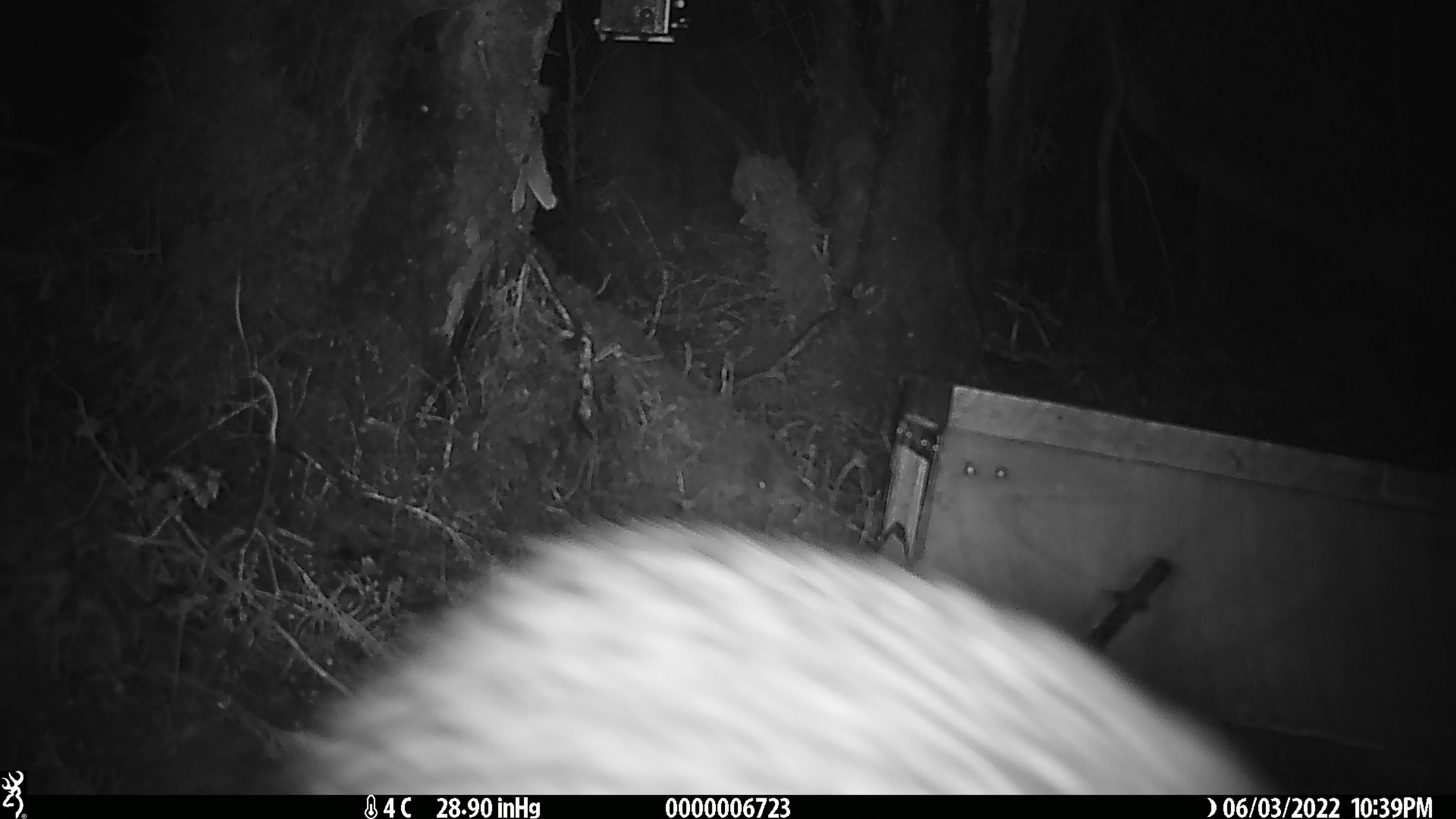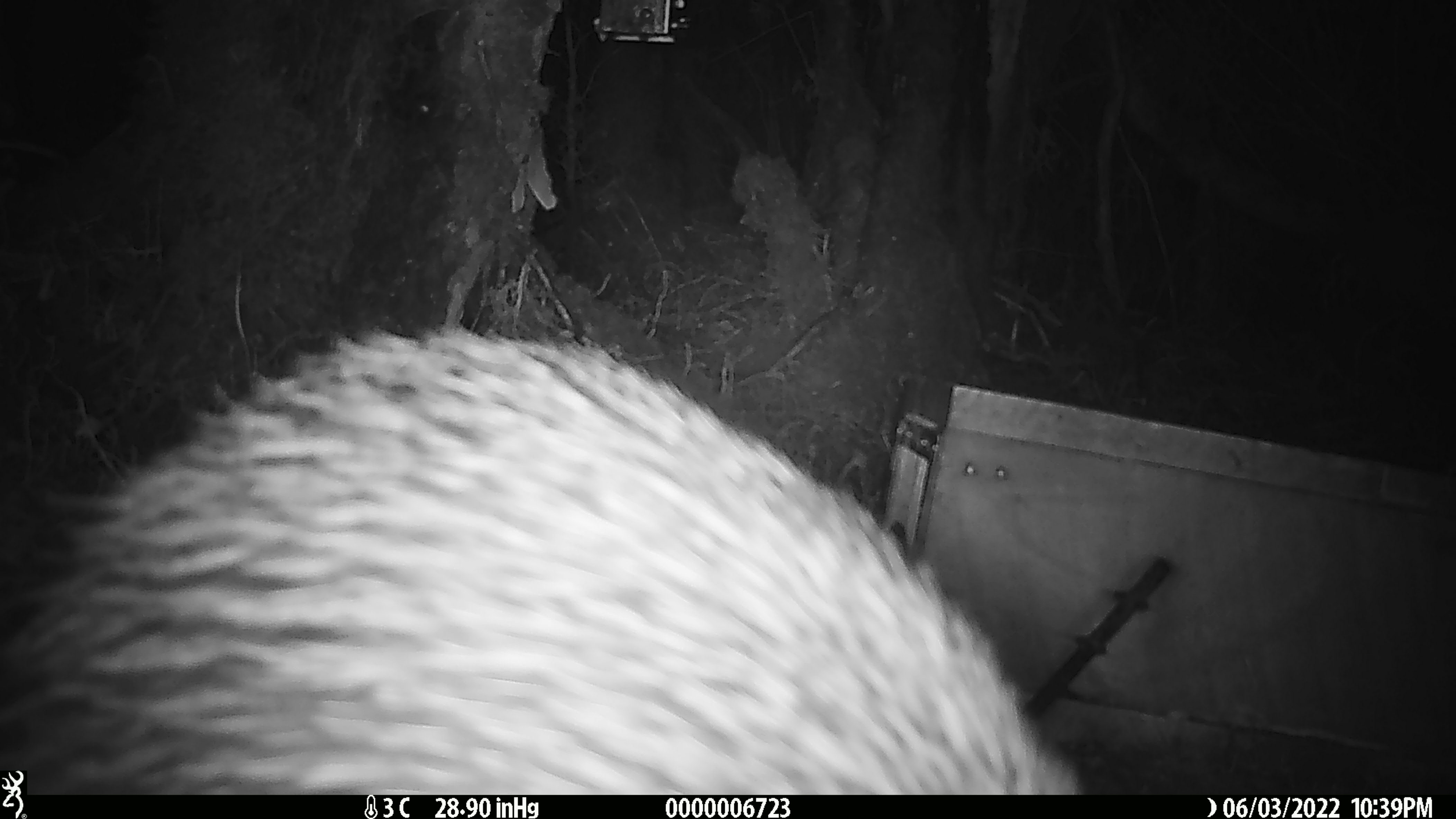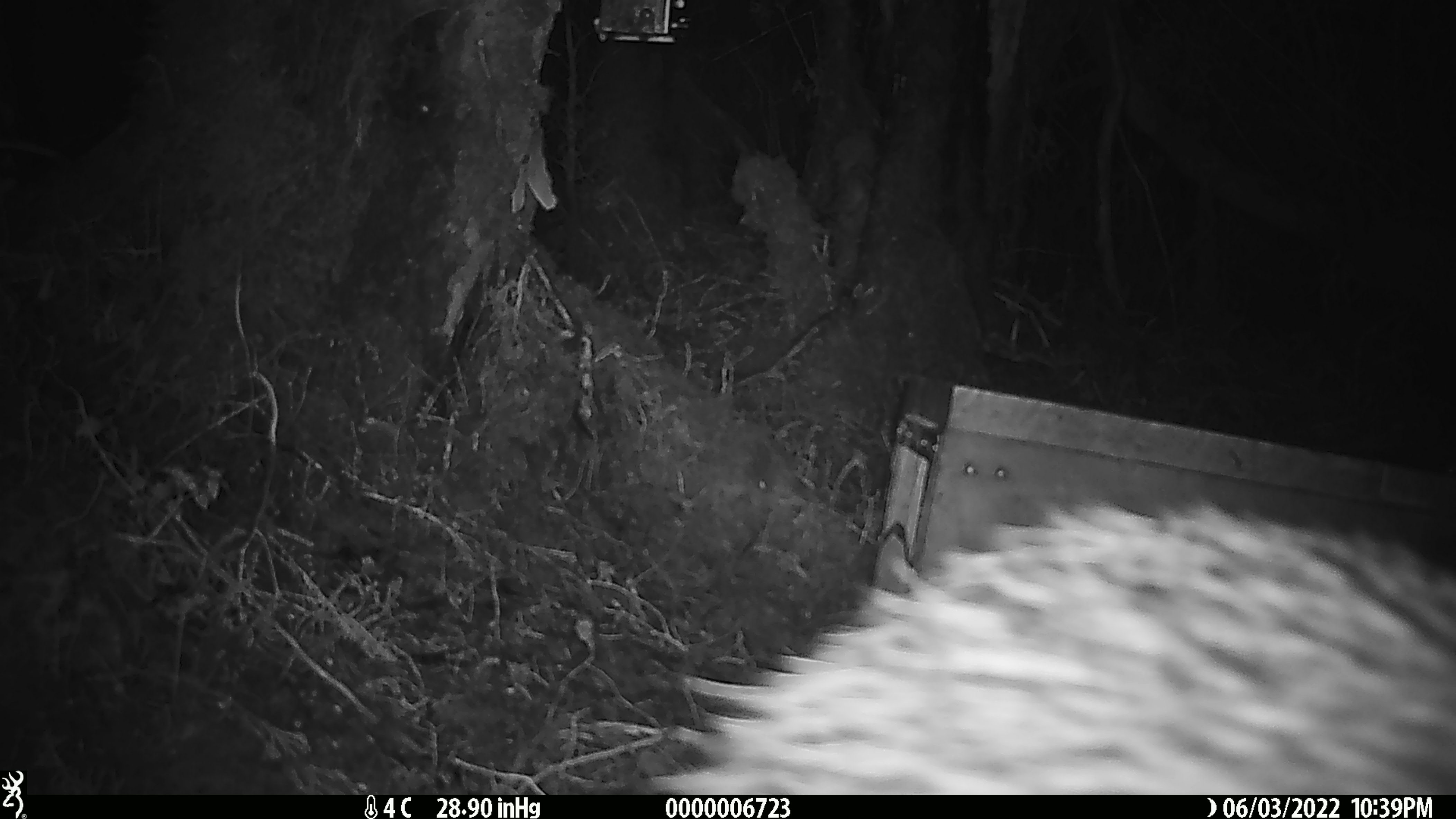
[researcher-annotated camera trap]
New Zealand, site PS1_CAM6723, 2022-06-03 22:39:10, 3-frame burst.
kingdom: Animalia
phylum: Chordata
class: Aves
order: Apterygiformes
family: Apterygidae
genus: Apteryx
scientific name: Apteryx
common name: kiwi